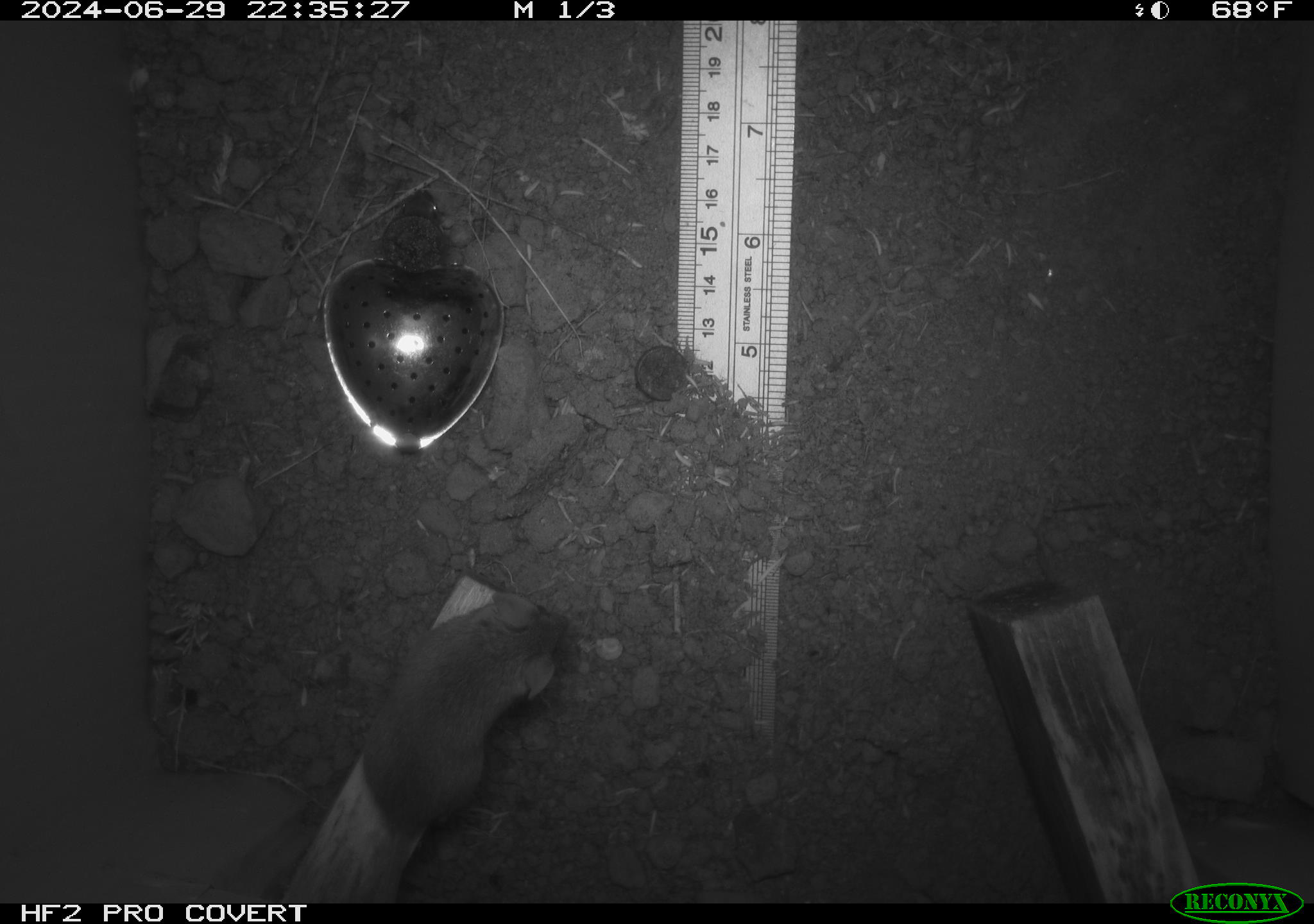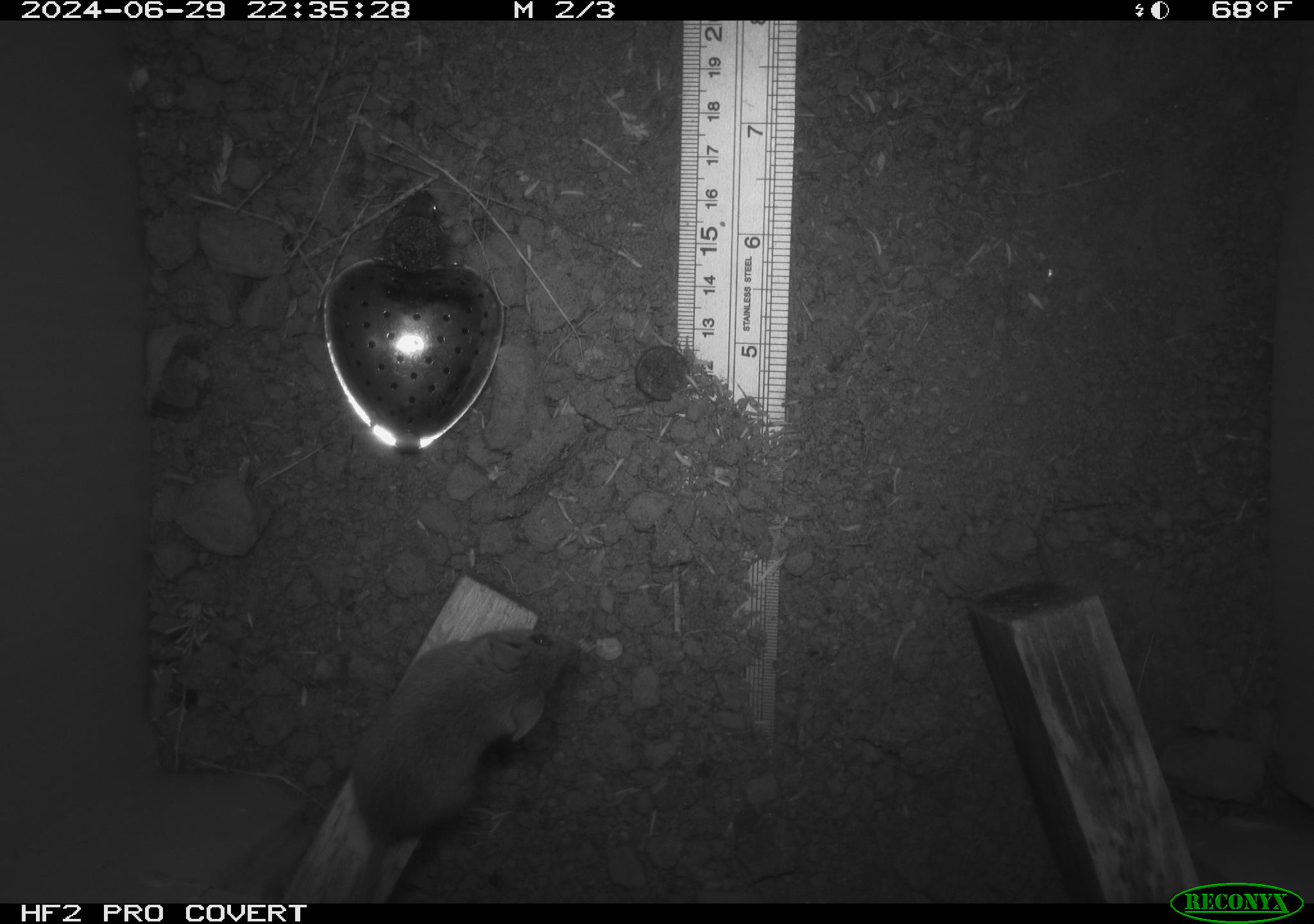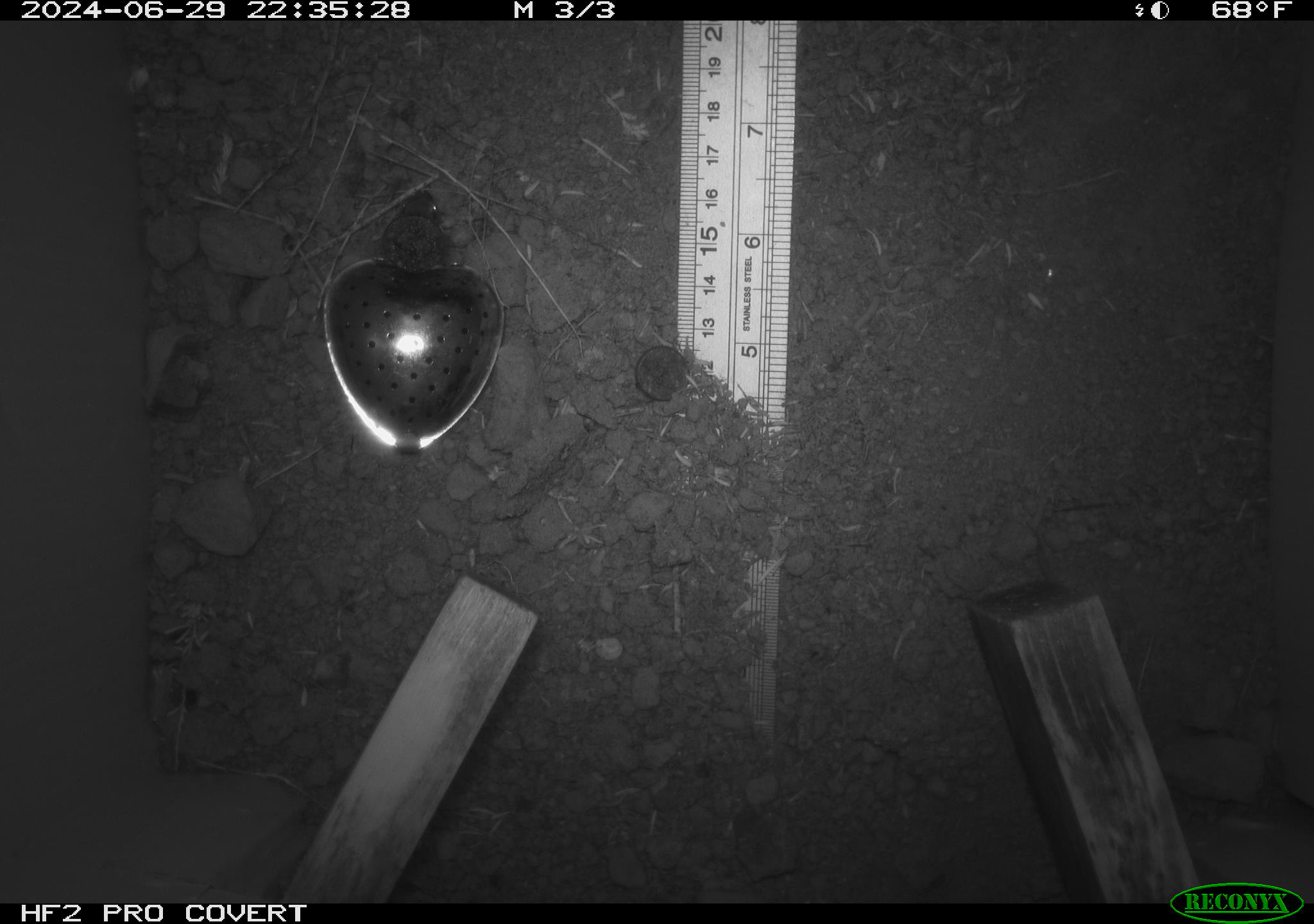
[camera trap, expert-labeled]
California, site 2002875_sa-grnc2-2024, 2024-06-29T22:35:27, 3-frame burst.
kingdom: Animalia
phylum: Chordata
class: Mammalia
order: Rodentia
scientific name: Rodentia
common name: rodent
Rodent (Rodentia).